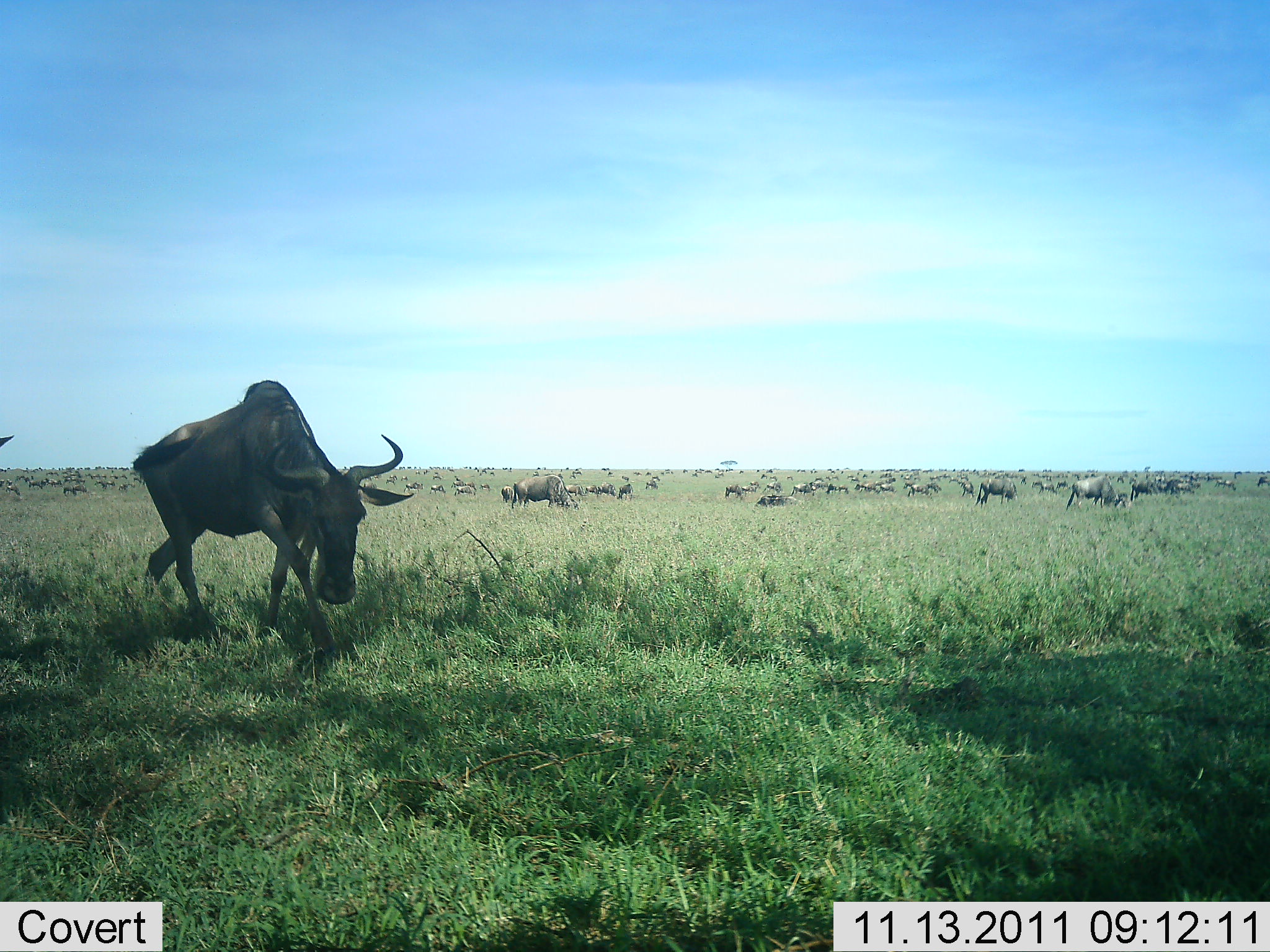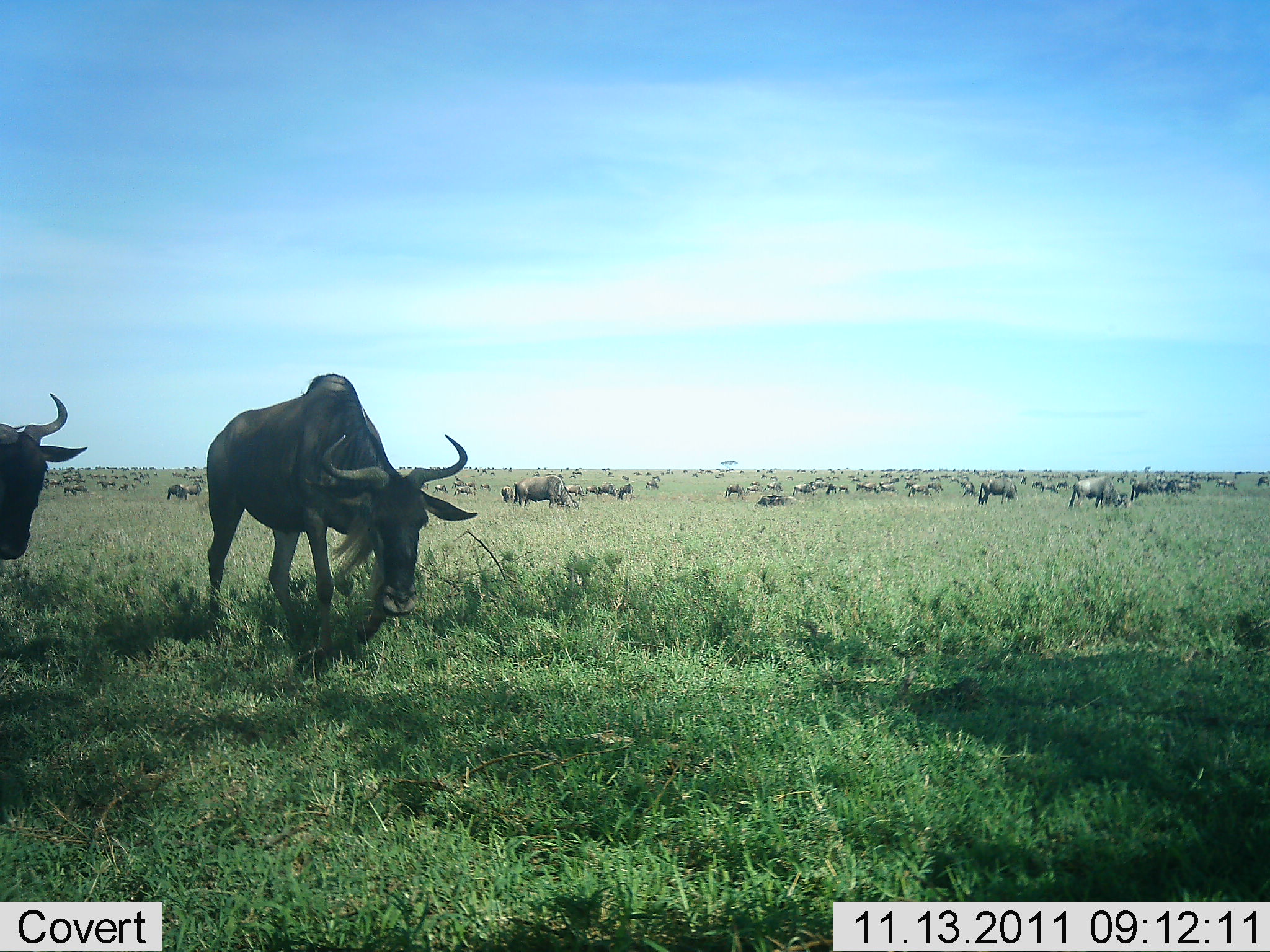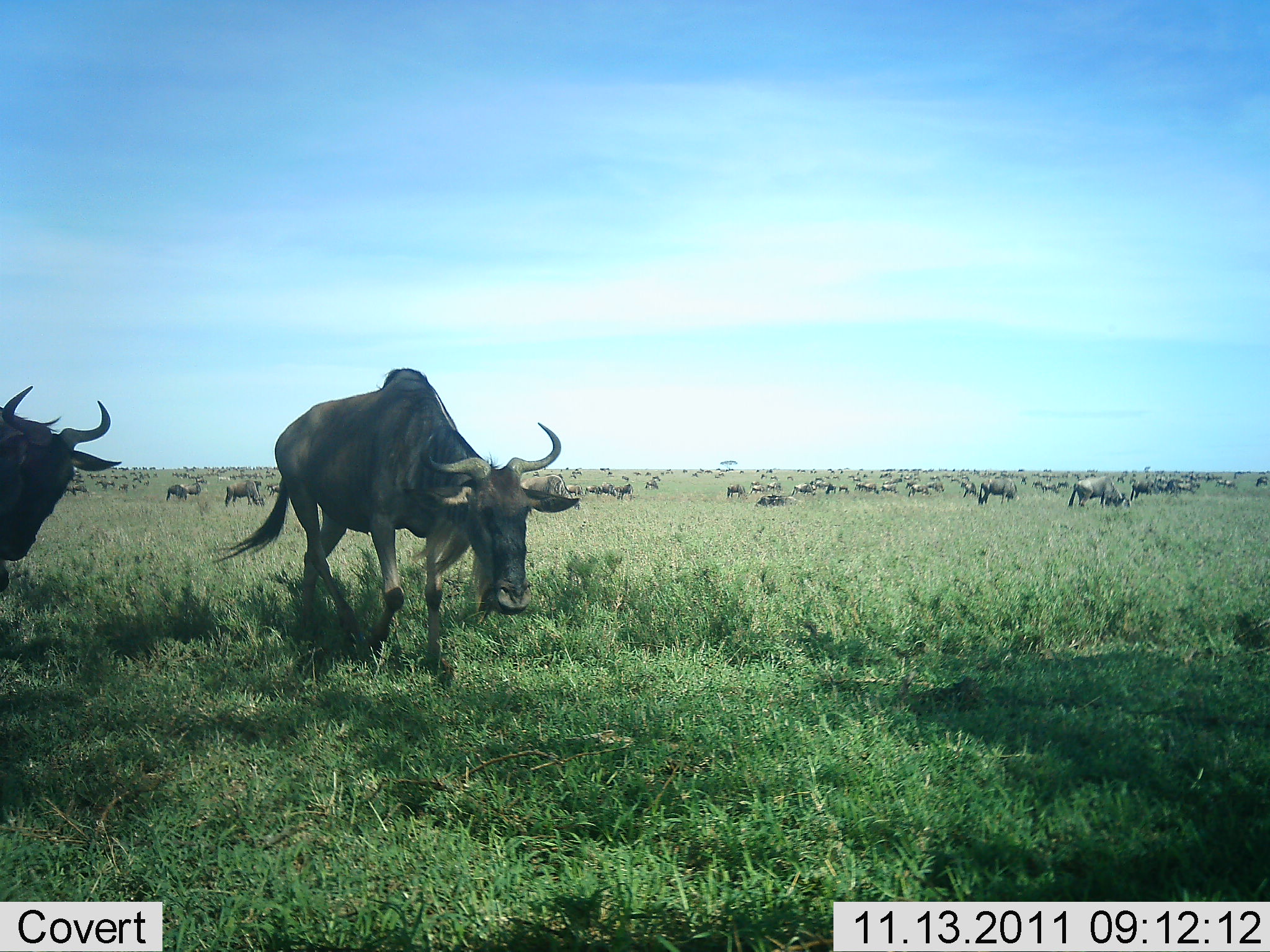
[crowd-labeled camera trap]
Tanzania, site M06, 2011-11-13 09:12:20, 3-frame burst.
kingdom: Animalia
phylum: Chordata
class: Mammalia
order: Artiodactyla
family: Bovidae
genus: Connochaetes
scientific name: Connochaetes taurinus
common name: blue wildebeest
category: wildebeest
Wildebeest (blue wildebeest) (Connochaetes taurinus), count 51+. Behavior (volunteer vote fractions): standing 25%, resting 17%, moving 92%, interacting 25%. Young present (vote fraction): 0%. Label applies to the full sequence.